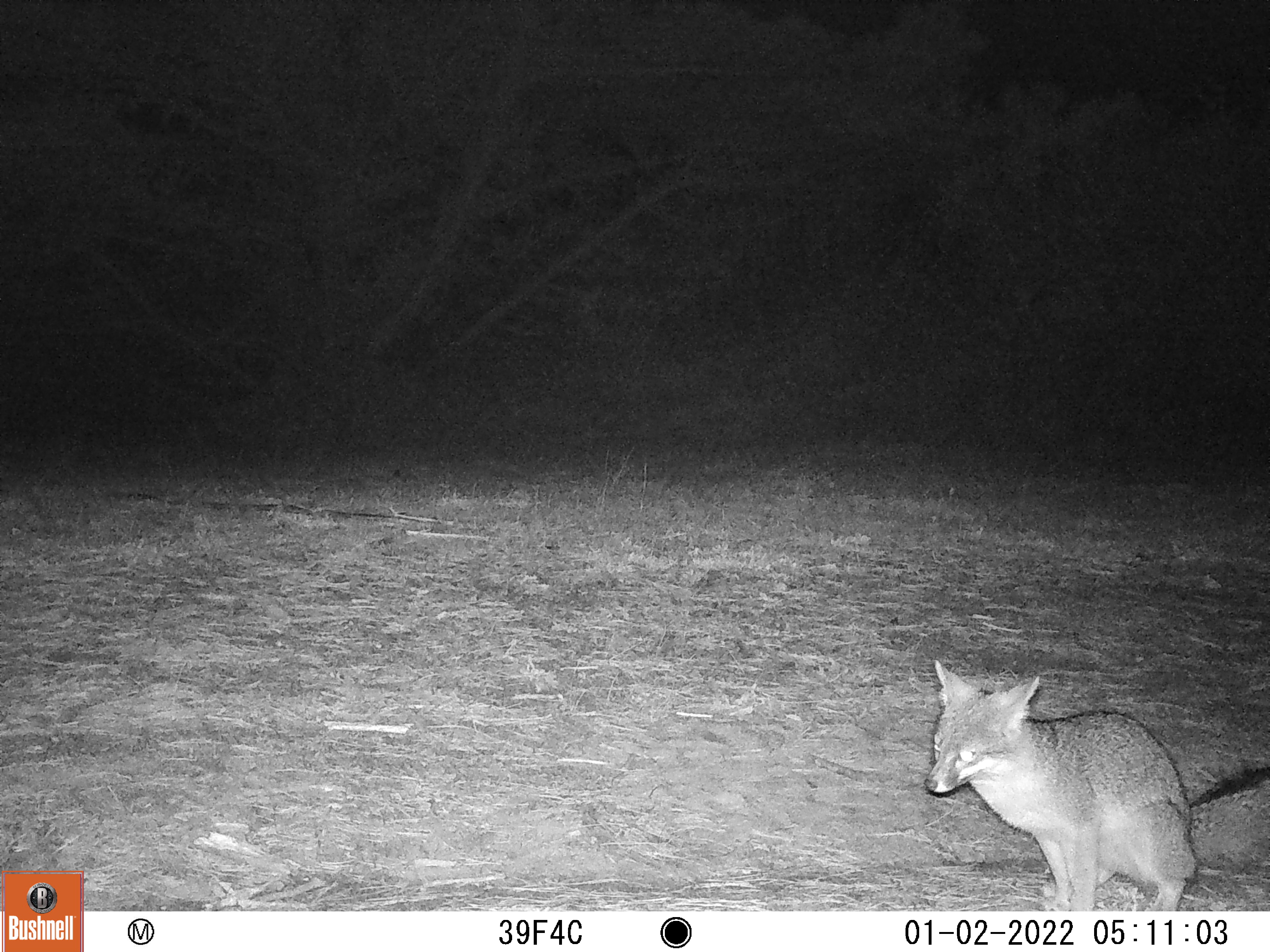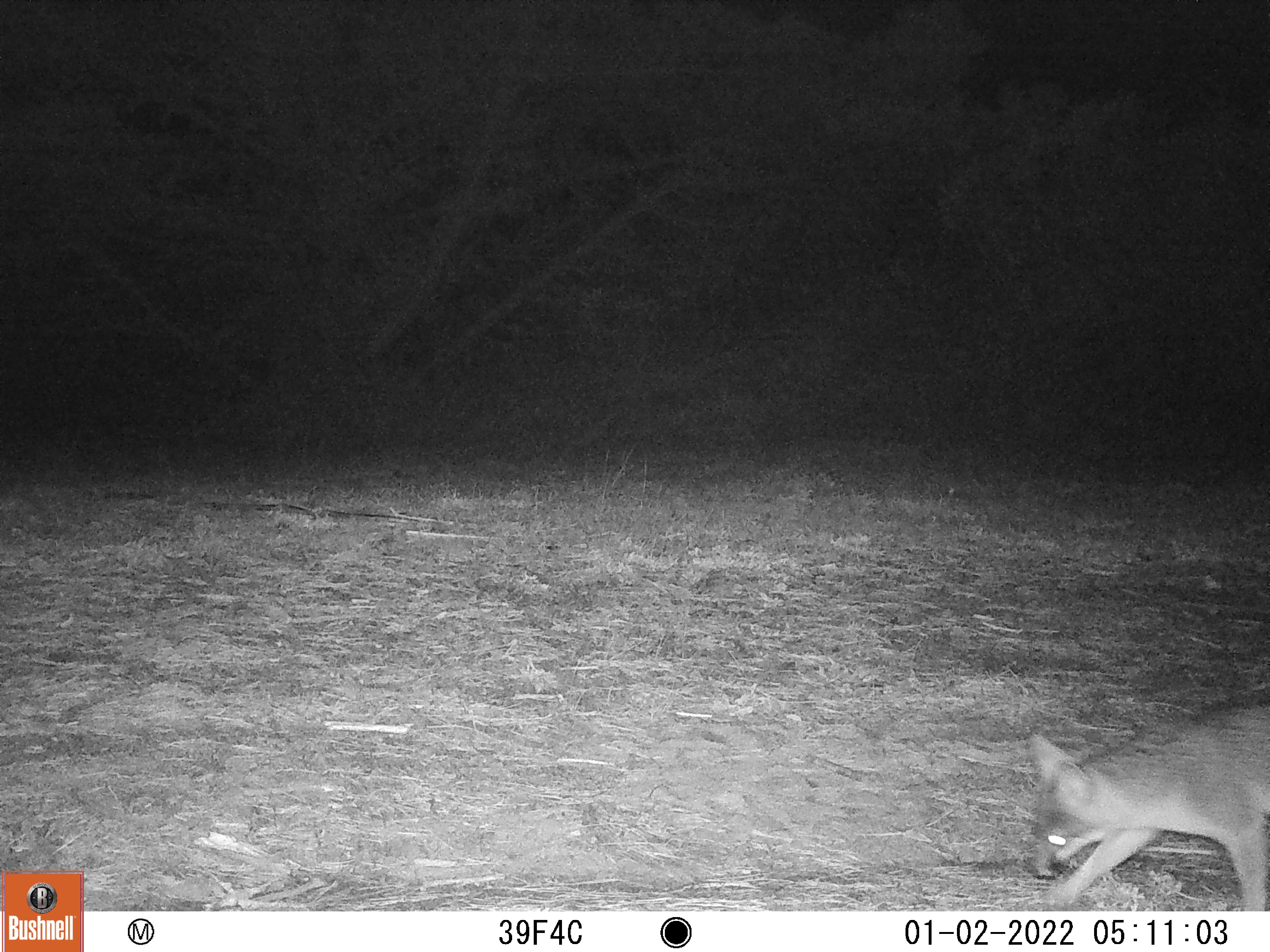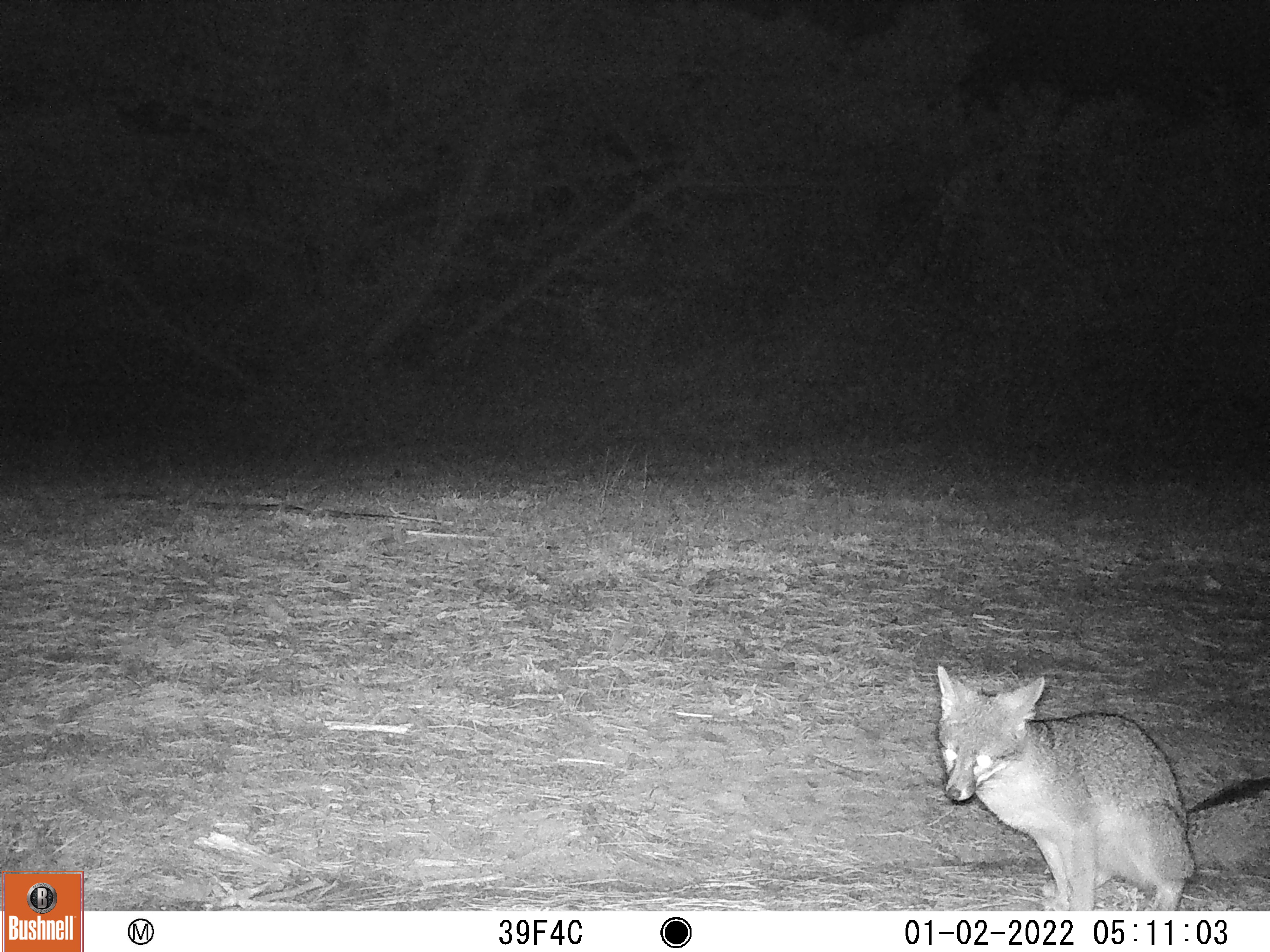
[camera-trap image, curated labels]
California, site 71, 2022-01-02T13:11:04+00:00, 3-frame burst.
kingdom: Animalia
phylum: Chordata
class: Mammalia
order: Carnivora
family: Canidae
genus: Urocyon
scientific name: Urocyon cinereoargenteus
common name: gray fox